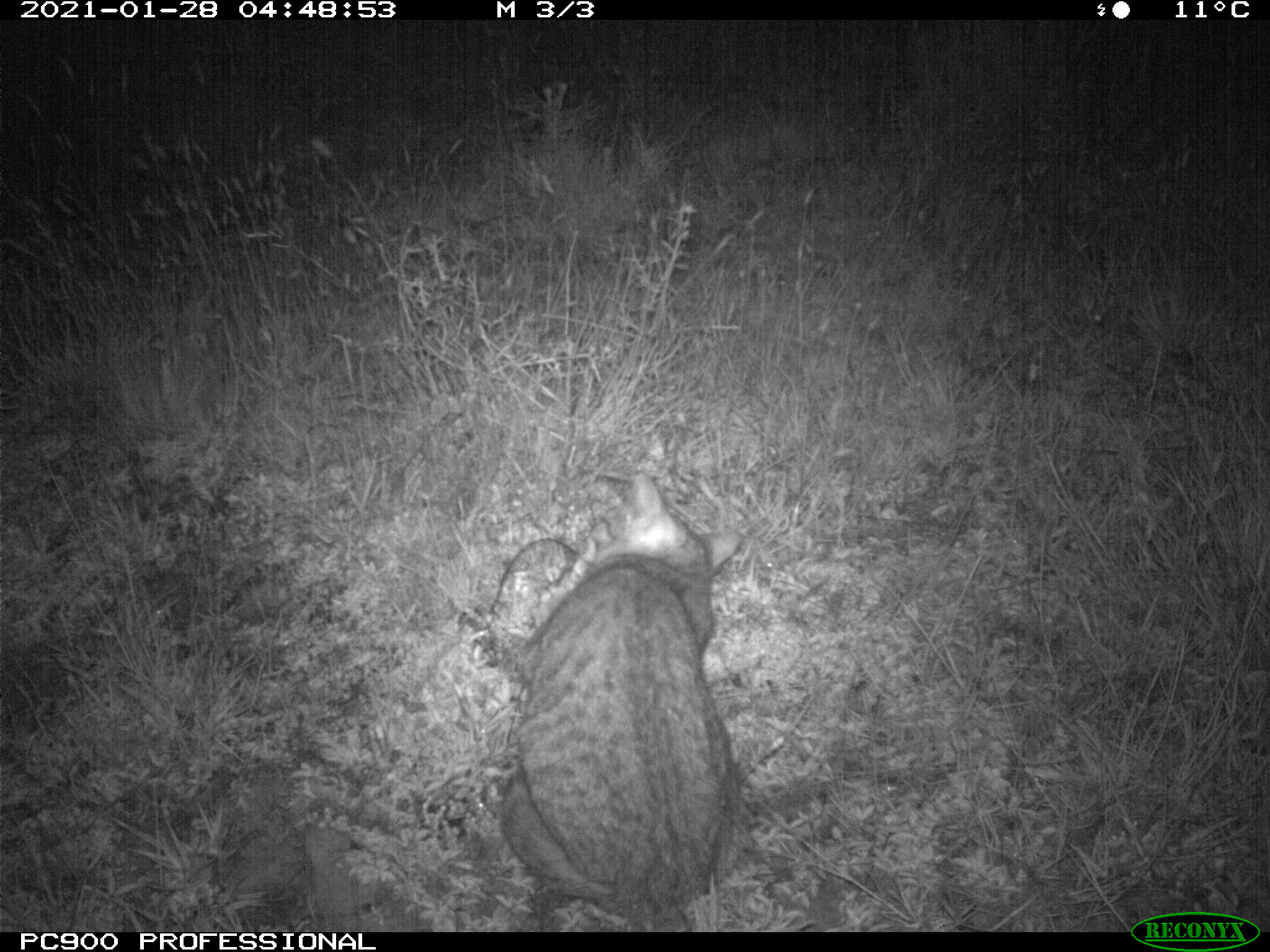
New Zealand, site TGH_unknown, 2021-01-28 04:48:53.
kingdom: Animalia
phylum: Chordata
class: Mammalia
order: Carnivora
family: Felidae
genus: Felis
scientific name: Felis catus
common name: domestic cat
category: cat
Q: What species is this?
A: Cat (domestic cat) (Felis catus).